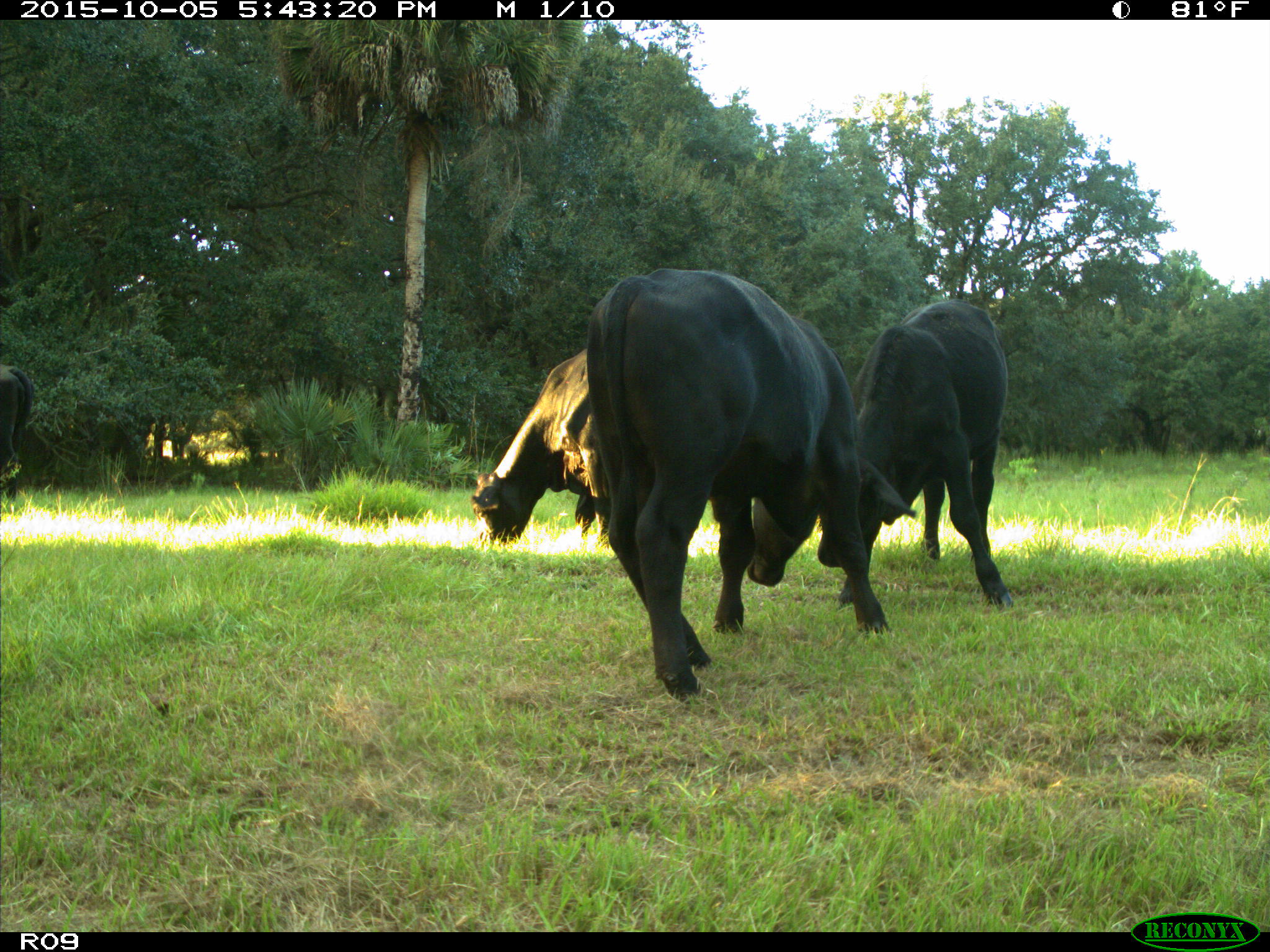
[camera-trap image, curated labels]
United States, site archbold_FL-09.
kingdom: Animalia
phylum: Chordata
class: Mammalia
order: Artiodactyla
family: Bovidae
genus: Bos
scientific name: Bos taurus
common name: domestic cow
Bos taurus (domestic cow).